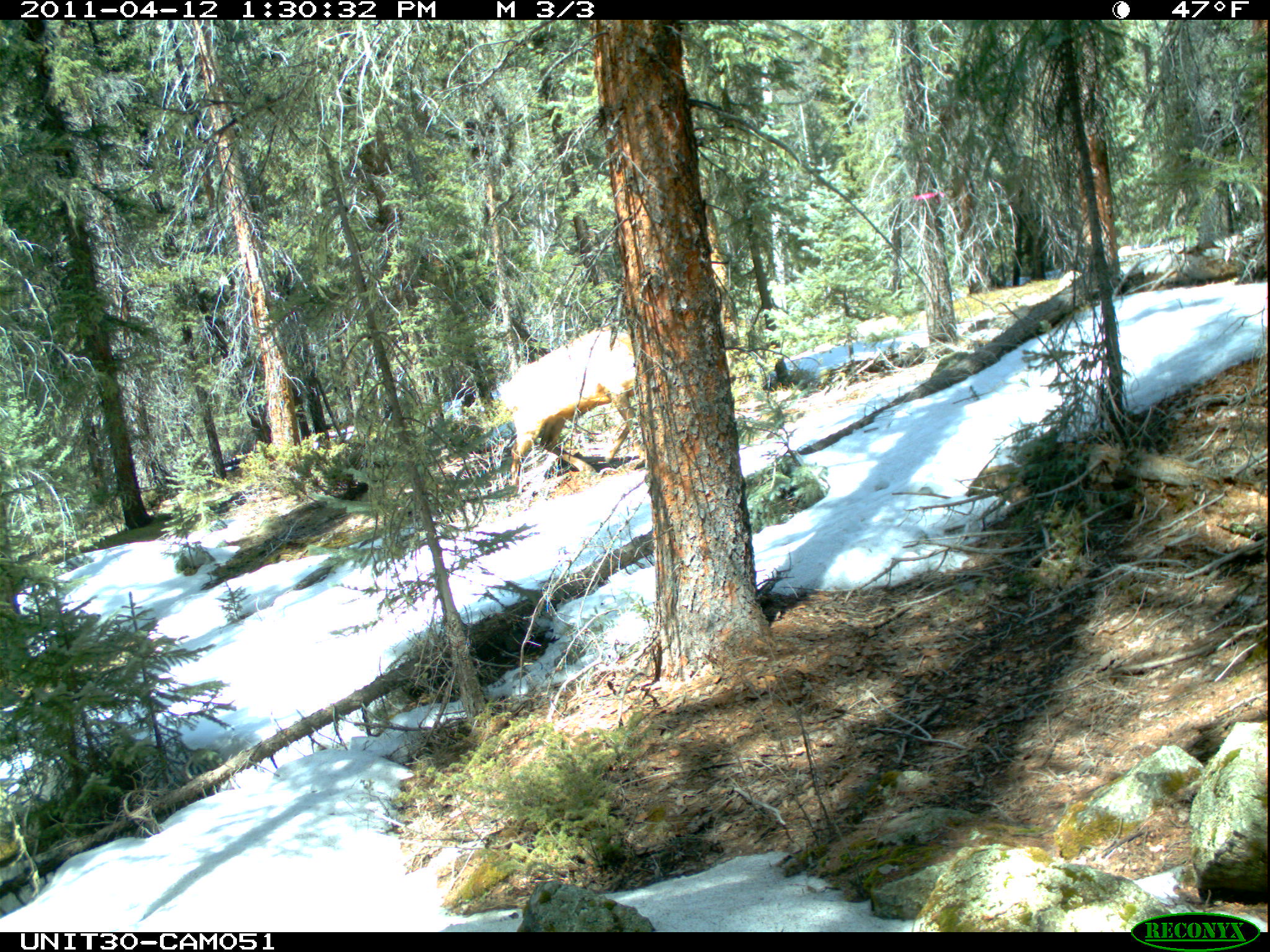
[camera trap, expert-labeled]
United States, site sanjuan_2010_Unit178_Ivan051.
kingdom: Animalia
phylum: Chordata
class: Mammalia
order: Artiodactyla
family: Cervidae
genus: Cervus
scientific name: Cervus elaphus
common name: red deer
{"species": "Cervus elaphus (red deer)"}